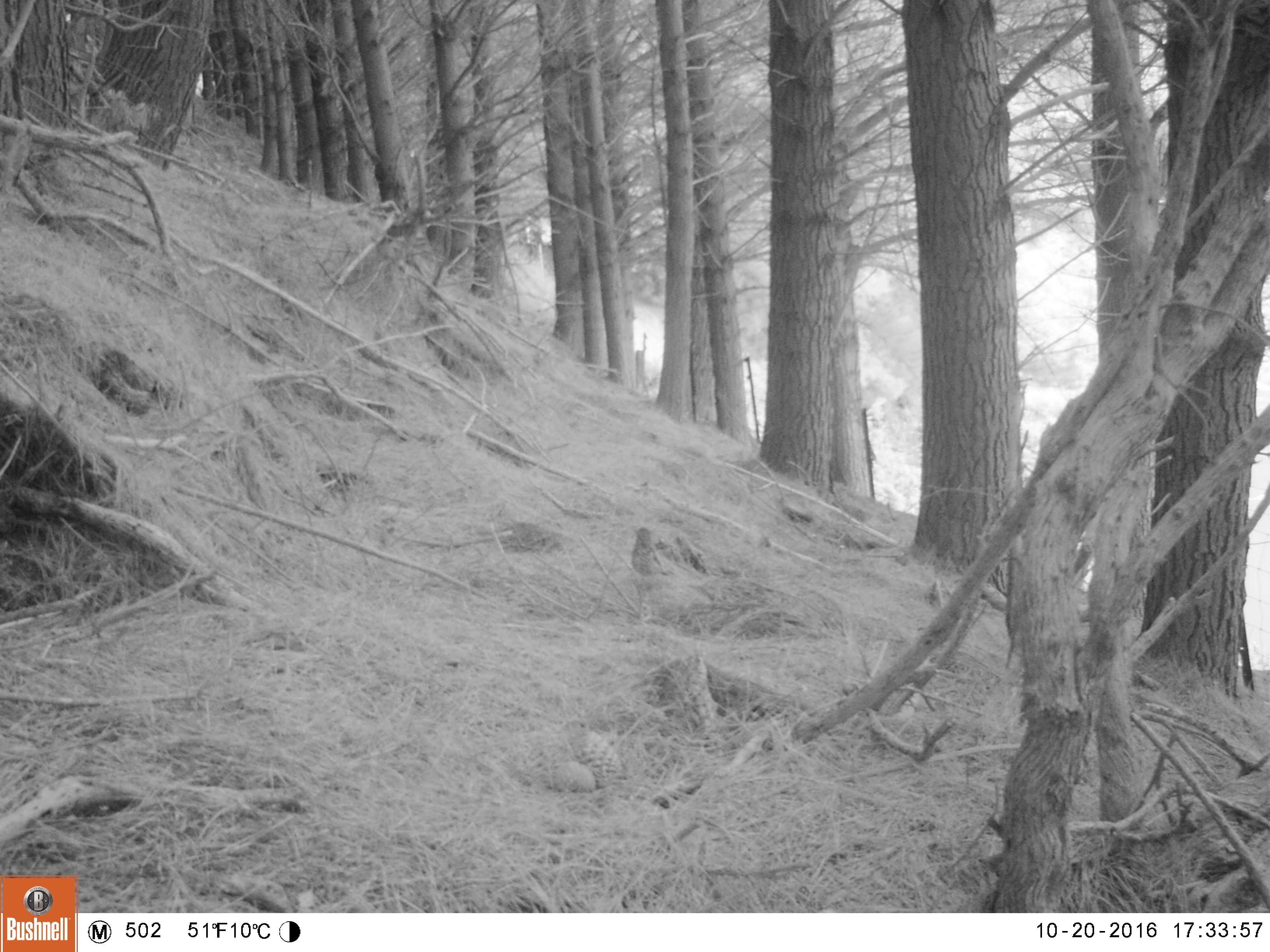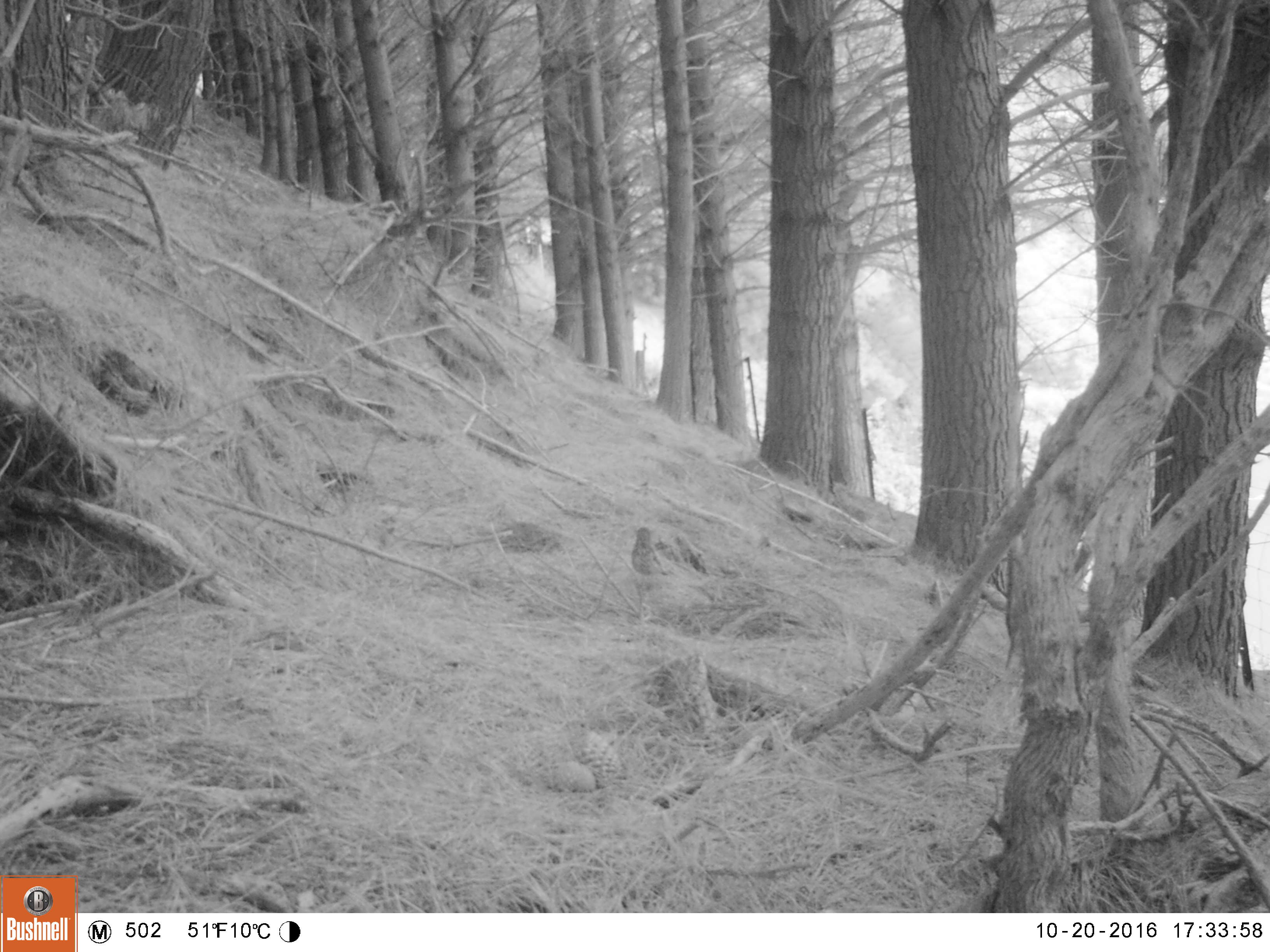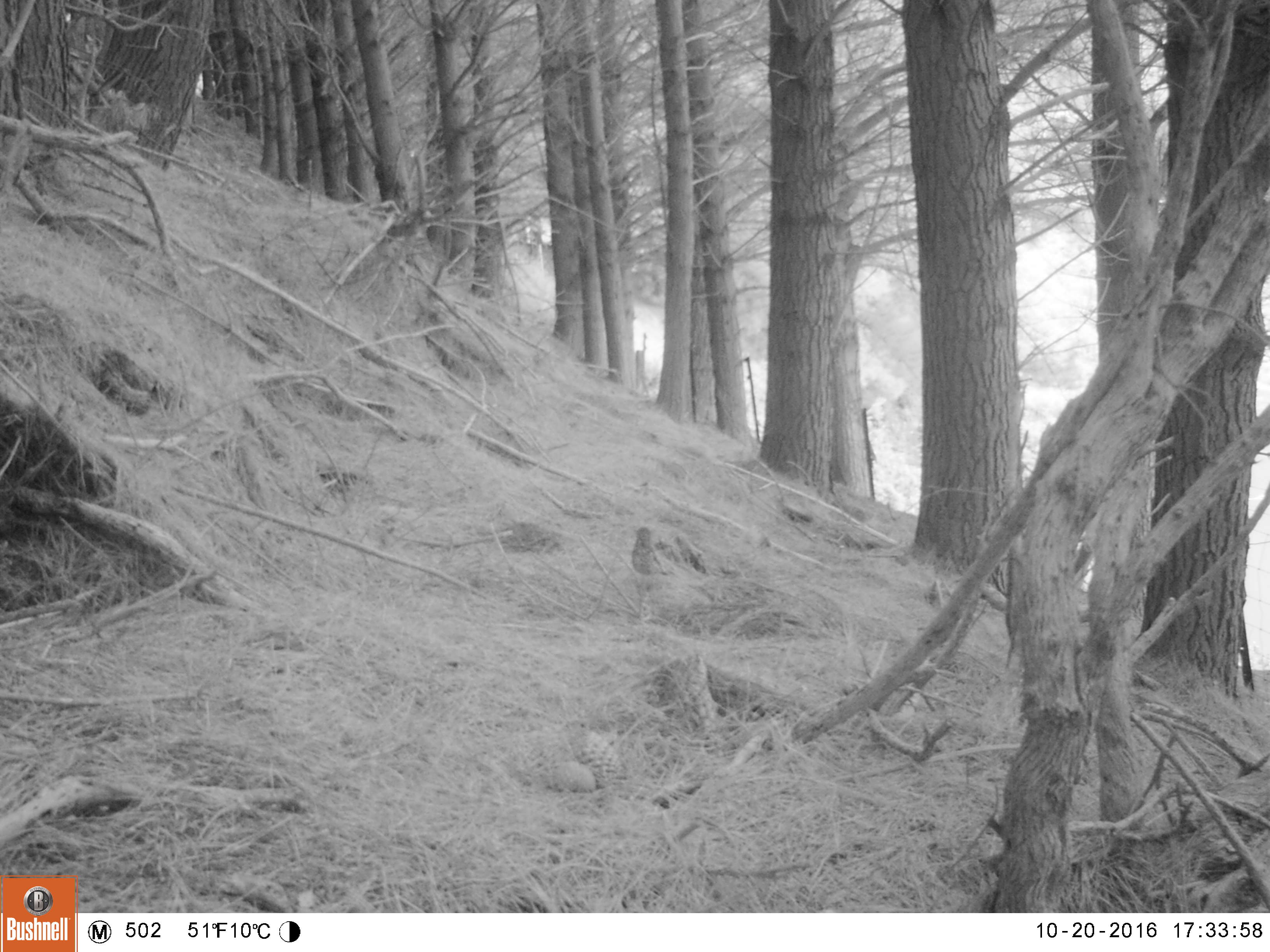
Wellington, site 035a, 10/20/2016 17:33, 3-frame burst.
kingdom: Animalia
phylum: Chordata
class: Aves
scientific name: Aves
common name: bird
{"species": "bird (Aves)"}